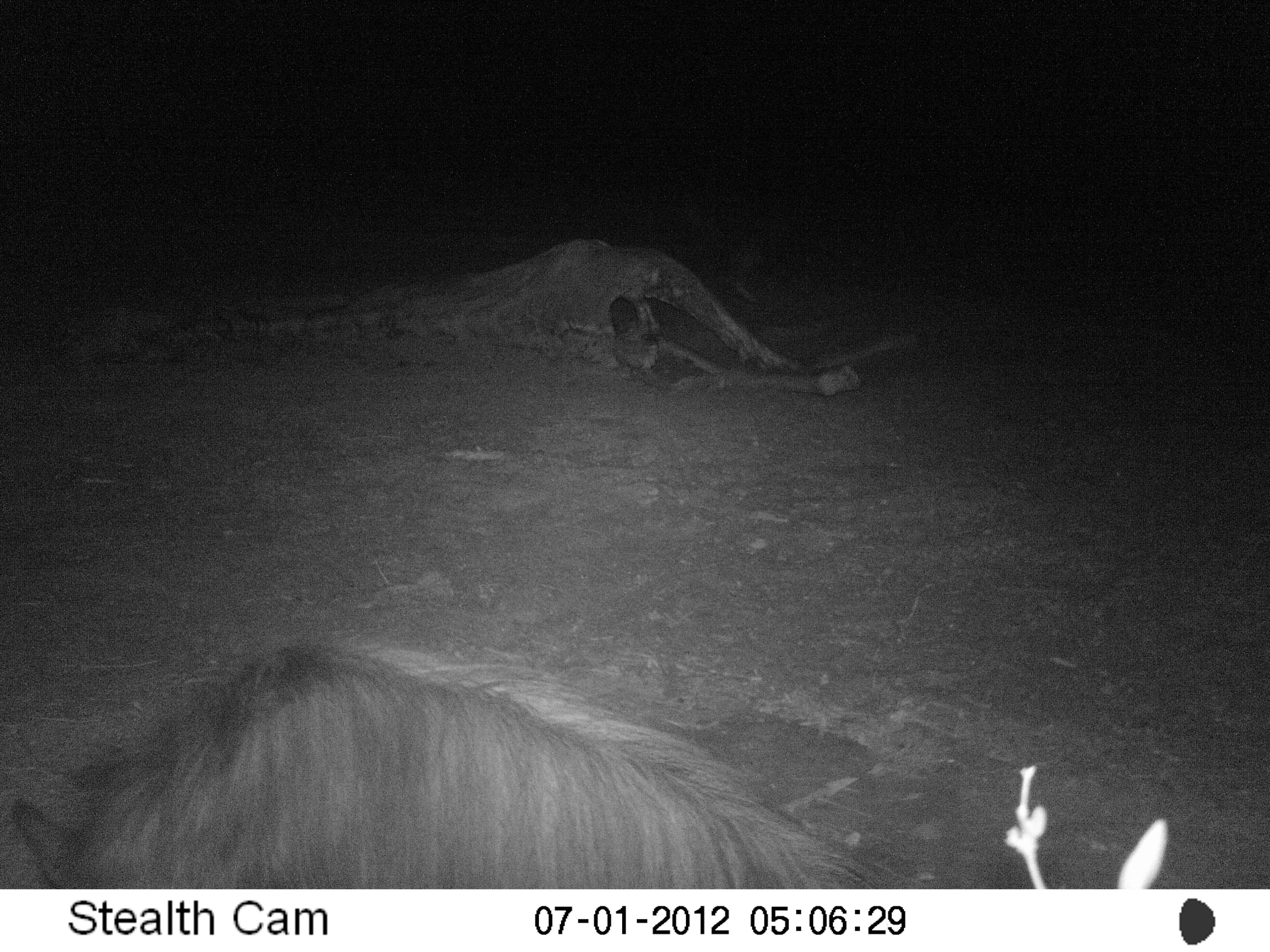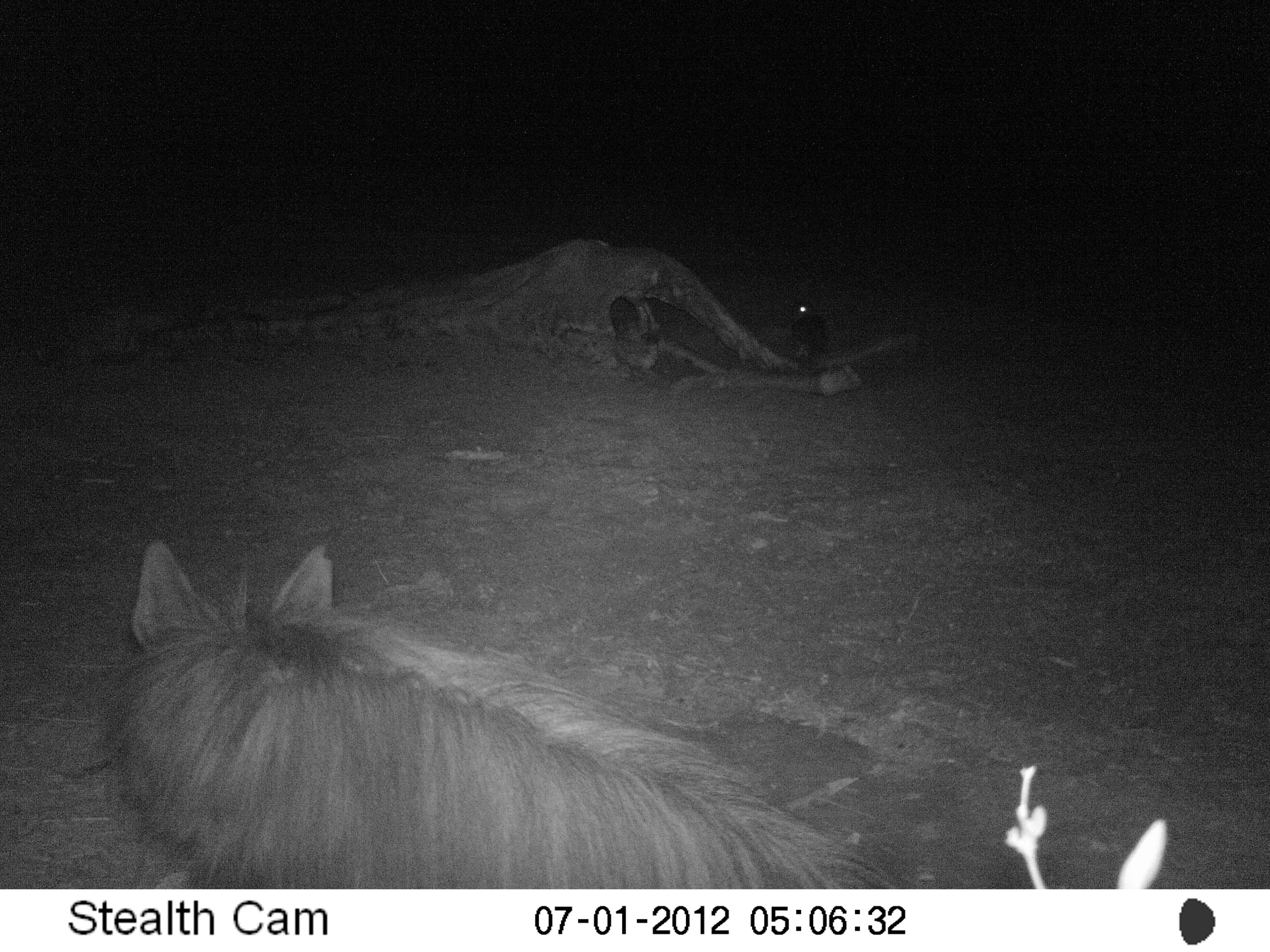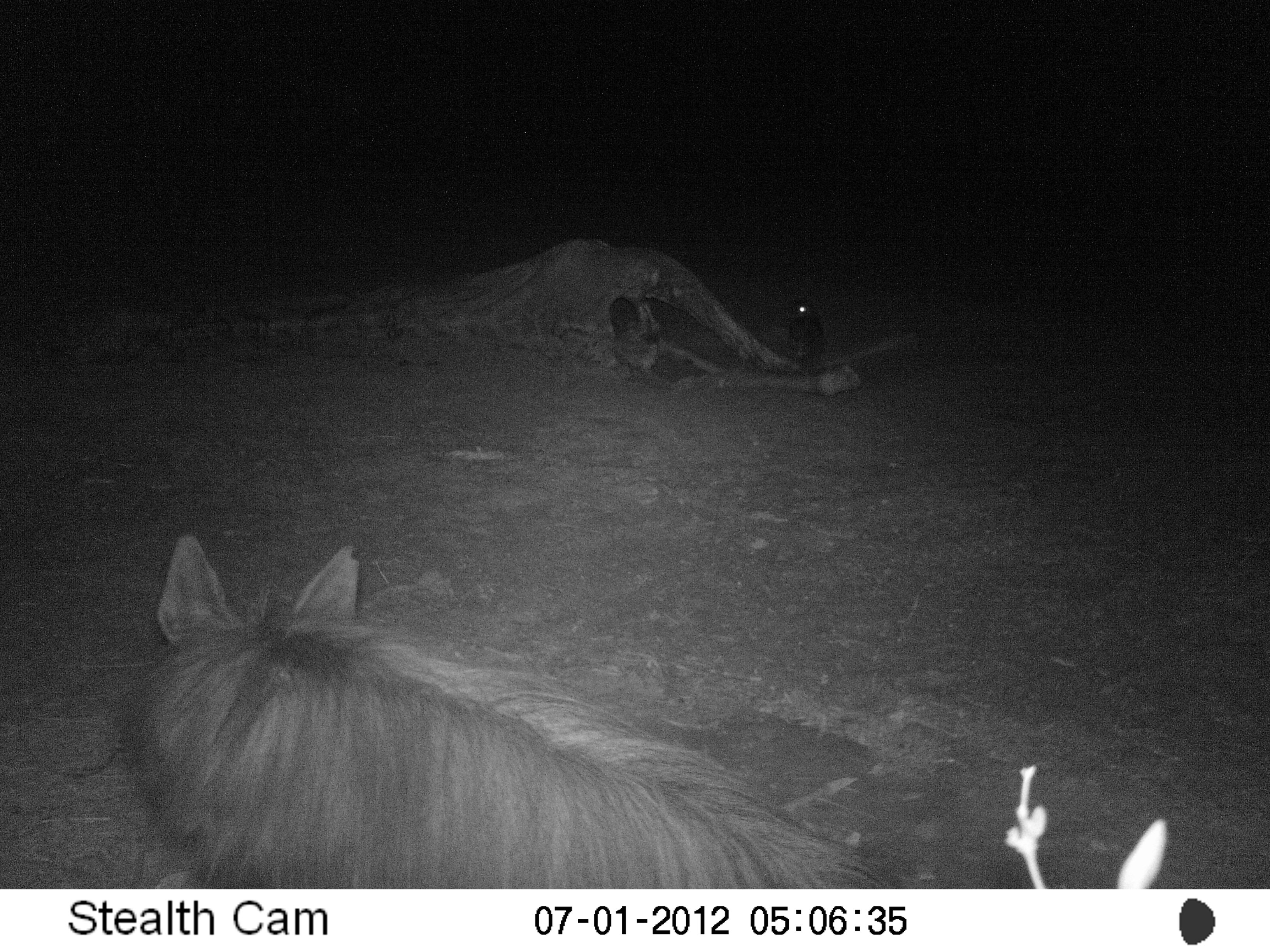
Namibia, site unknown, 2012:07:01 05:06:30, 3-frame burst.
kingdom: Animalia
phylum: Chordata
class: Mammalia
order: Carnivora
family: Hyaenidae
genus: Parahyaena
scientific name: Parahyaena brunnea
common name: brown hyena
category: hyaena brunnea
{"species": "hyaena brunnea (brown hyena) (Parahyaena brunnea)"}